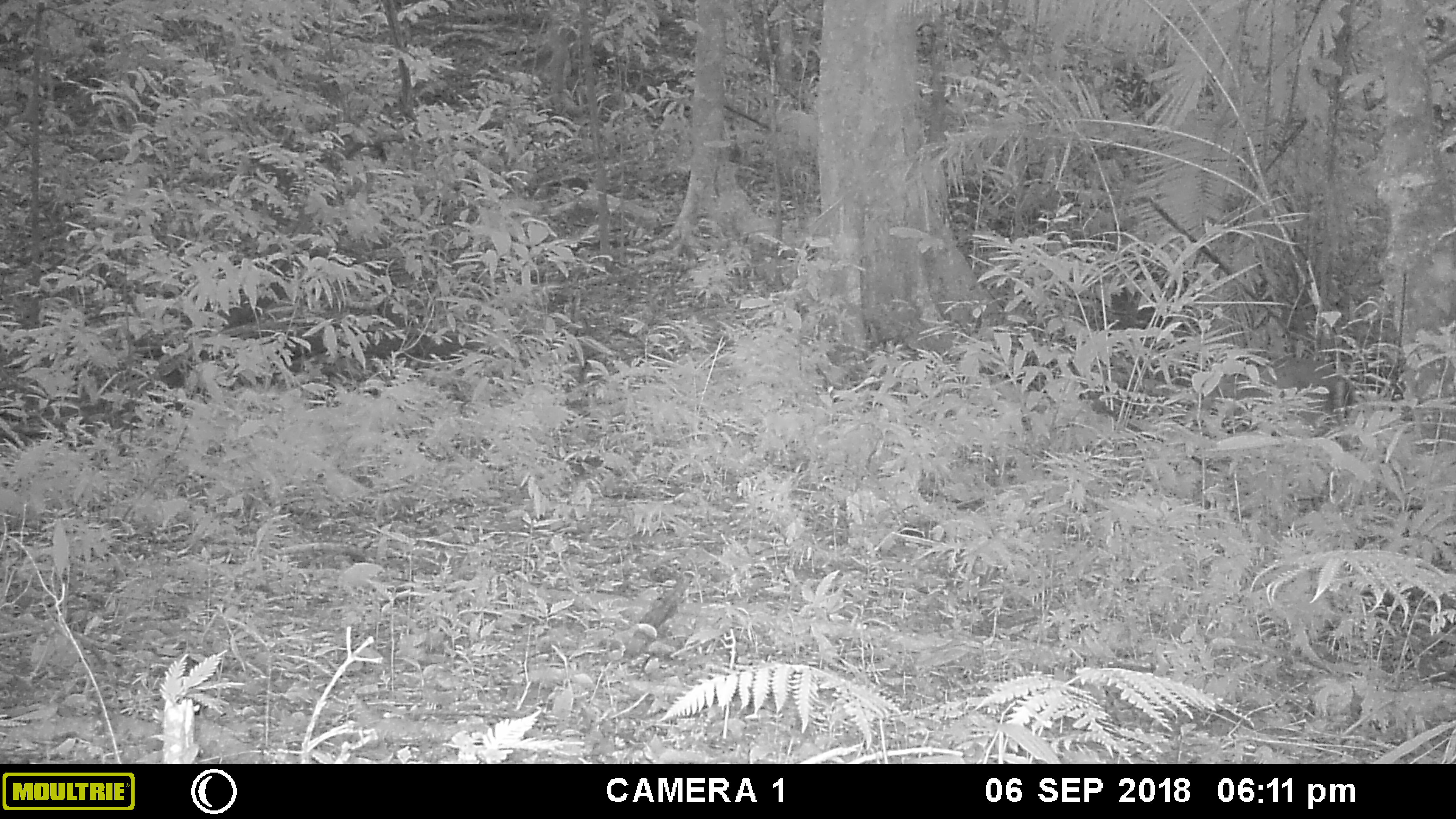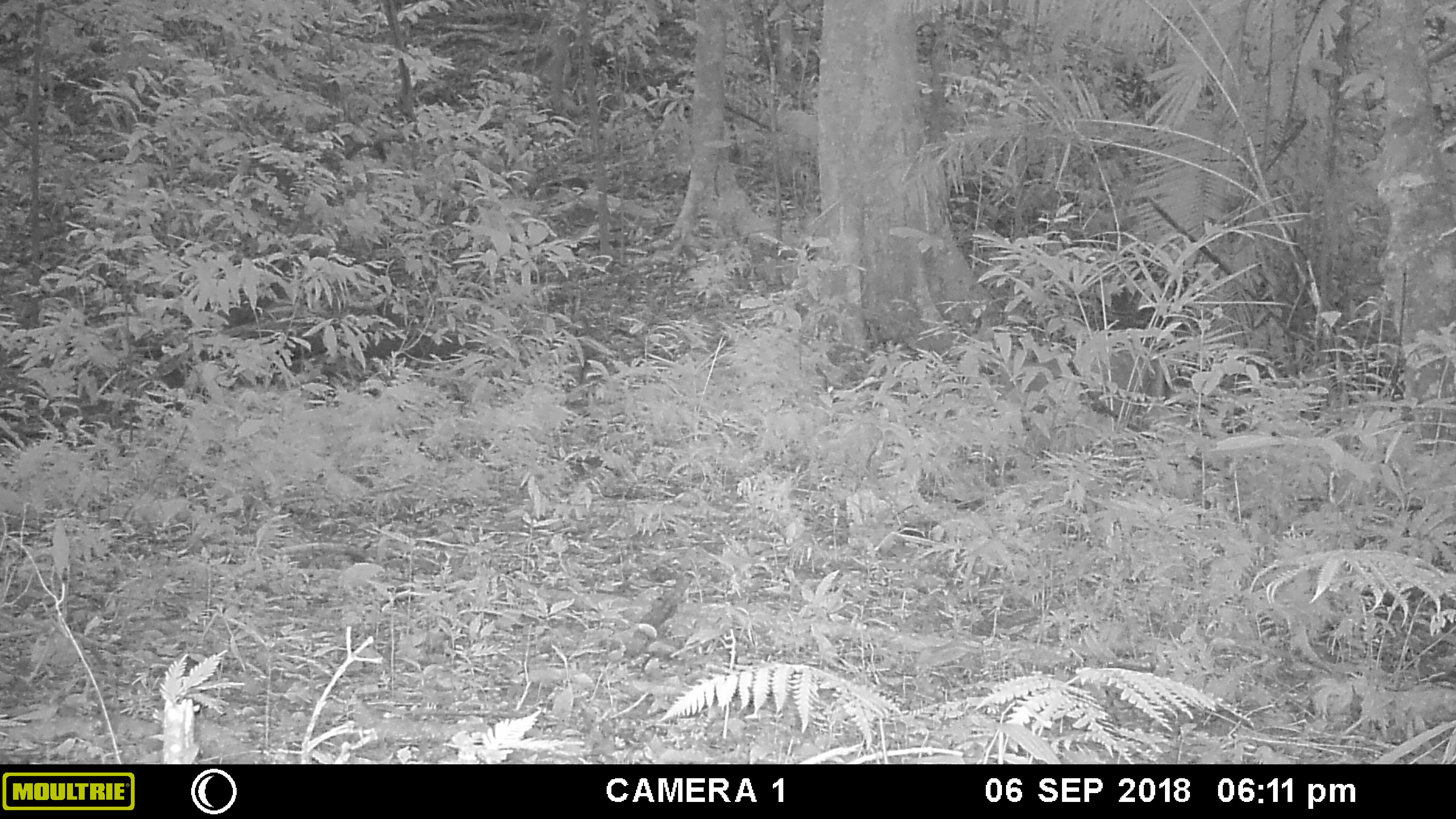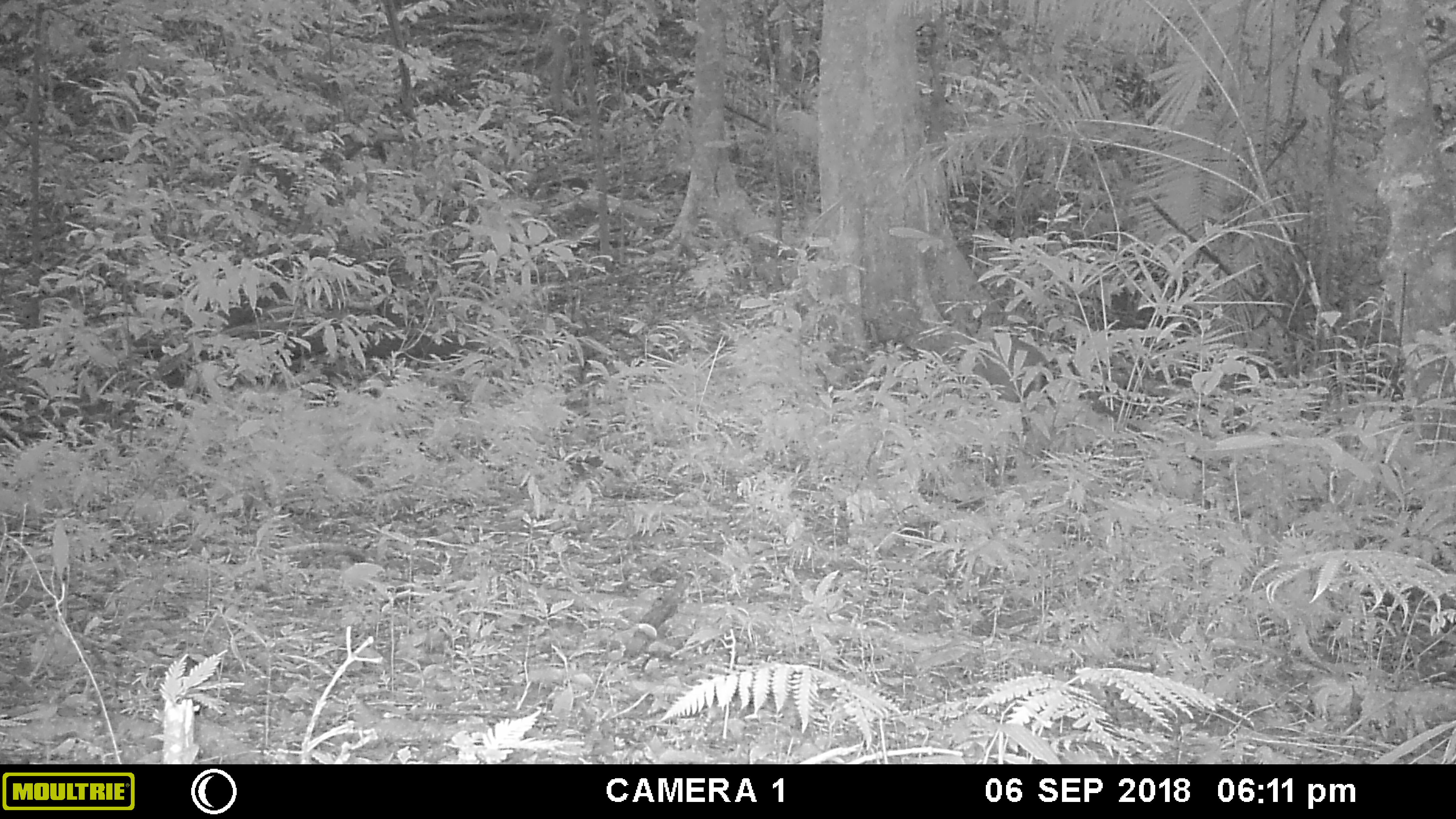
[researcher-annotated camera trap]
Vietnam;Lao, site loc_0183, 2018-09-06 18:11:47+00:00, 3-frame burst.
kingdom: Animalia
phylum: Chordata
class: Mammalia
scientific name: Mammalia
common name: mammal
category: unidentified mammal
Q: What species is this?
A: Unidentified mammal (mammal) (Mammalia).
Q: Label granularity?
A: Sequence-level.